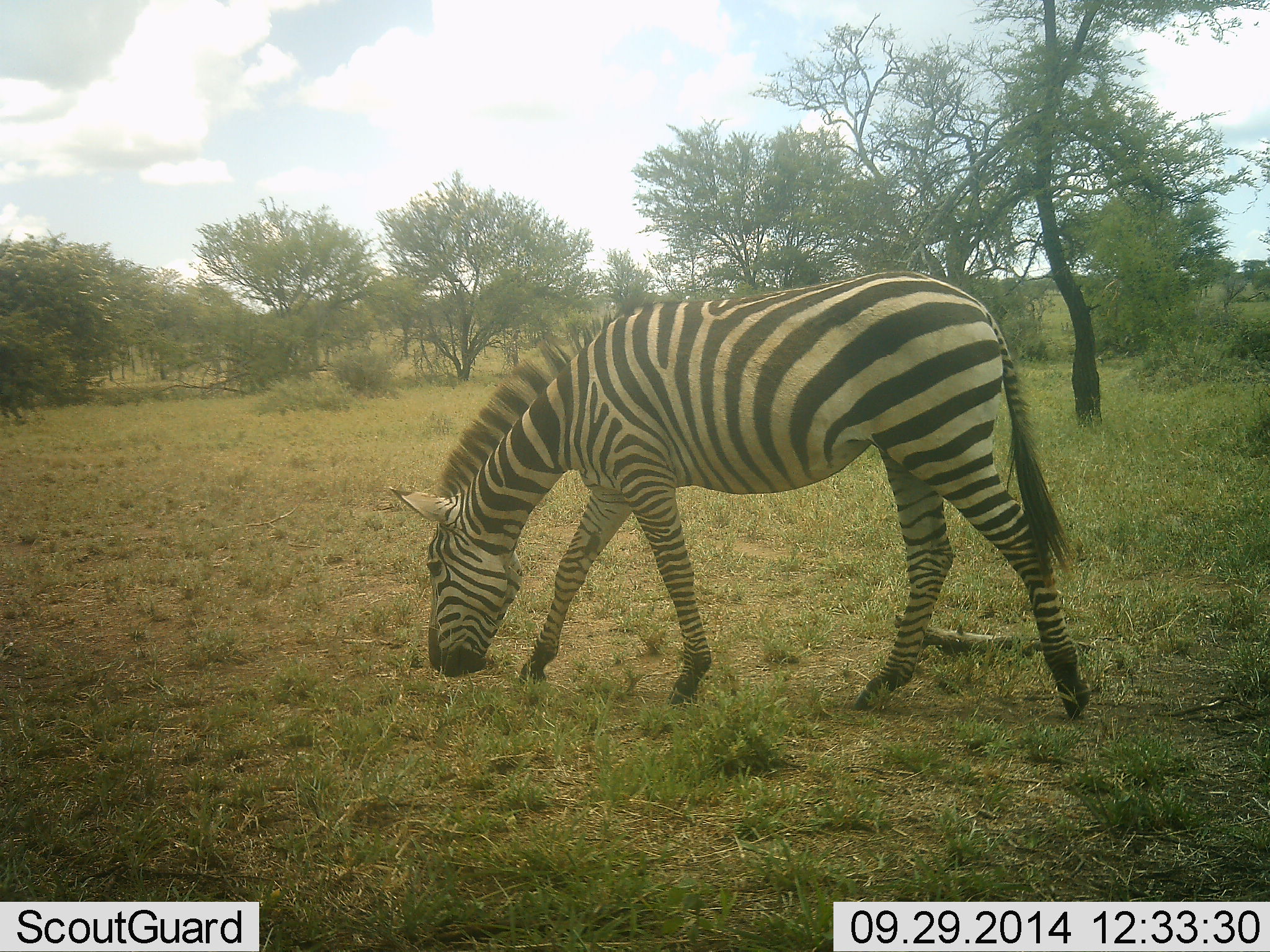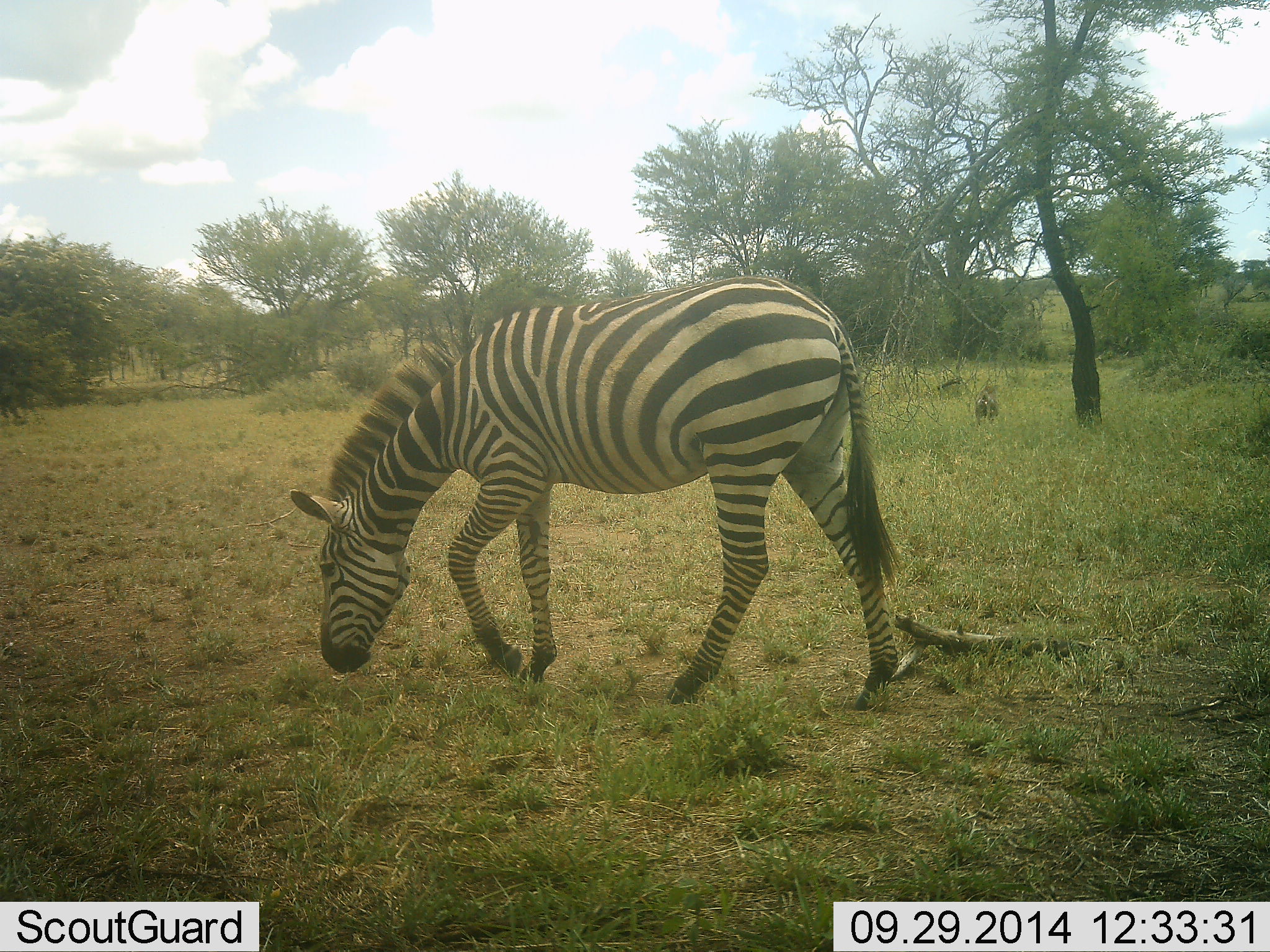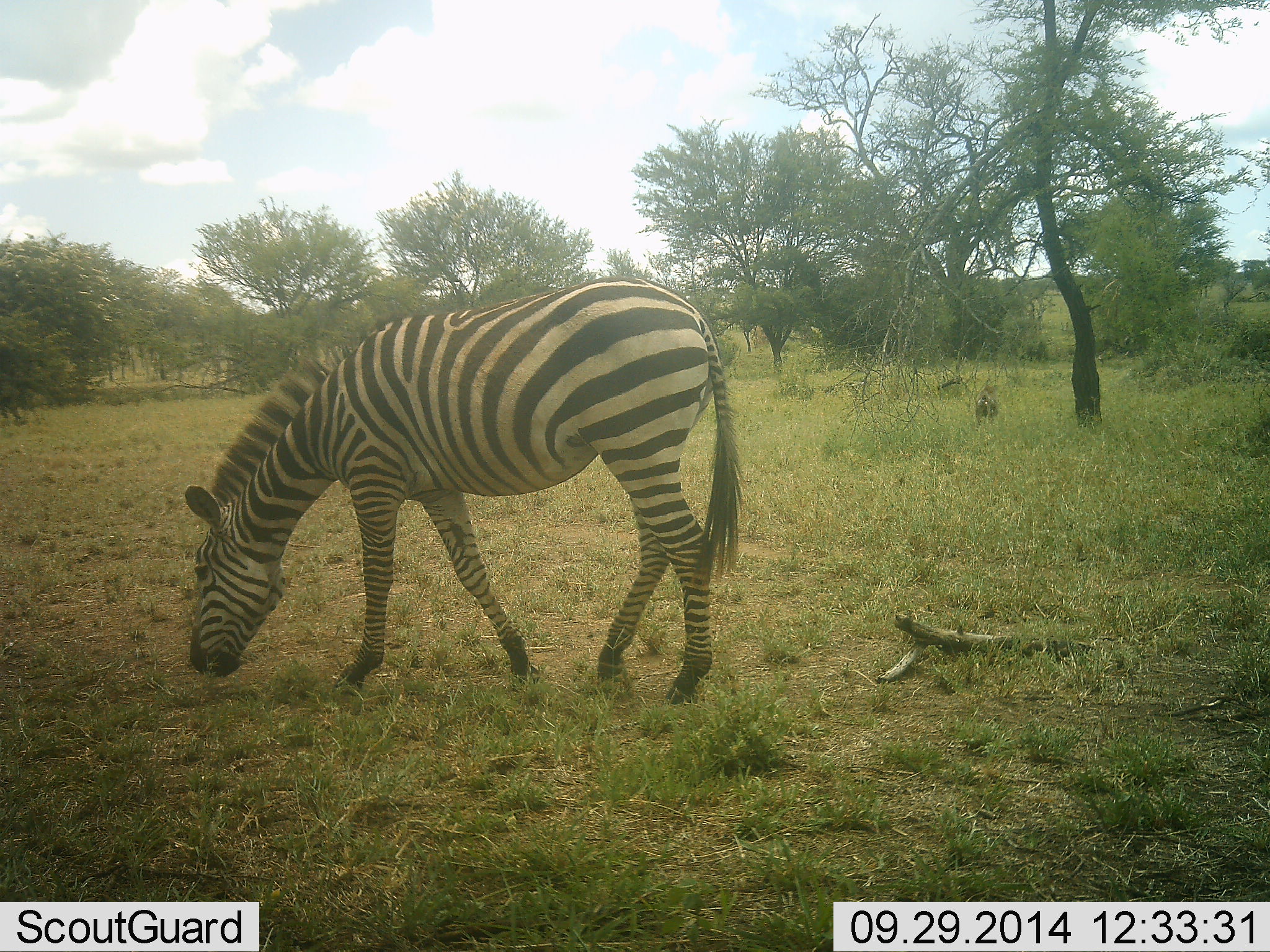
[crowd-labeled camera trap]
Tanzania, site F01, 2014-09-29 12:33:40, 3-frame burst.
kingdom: Animalia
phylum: Chordata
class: Mammalia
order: Perissodactyla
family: Equidae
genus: Equus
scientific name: Equus quagga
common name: plains zebra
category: zebra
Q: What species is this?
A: Zebra (plains zebra) (Equus quagga).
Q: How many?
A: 1.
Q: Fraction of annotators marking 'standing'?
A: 20%.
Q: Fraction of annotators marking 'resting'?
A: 0%.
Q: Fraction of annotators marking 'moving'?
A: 70%.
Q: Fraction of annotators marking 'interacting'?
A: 10%.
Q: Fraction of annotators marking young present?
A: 0%.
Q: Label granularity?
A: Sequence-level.